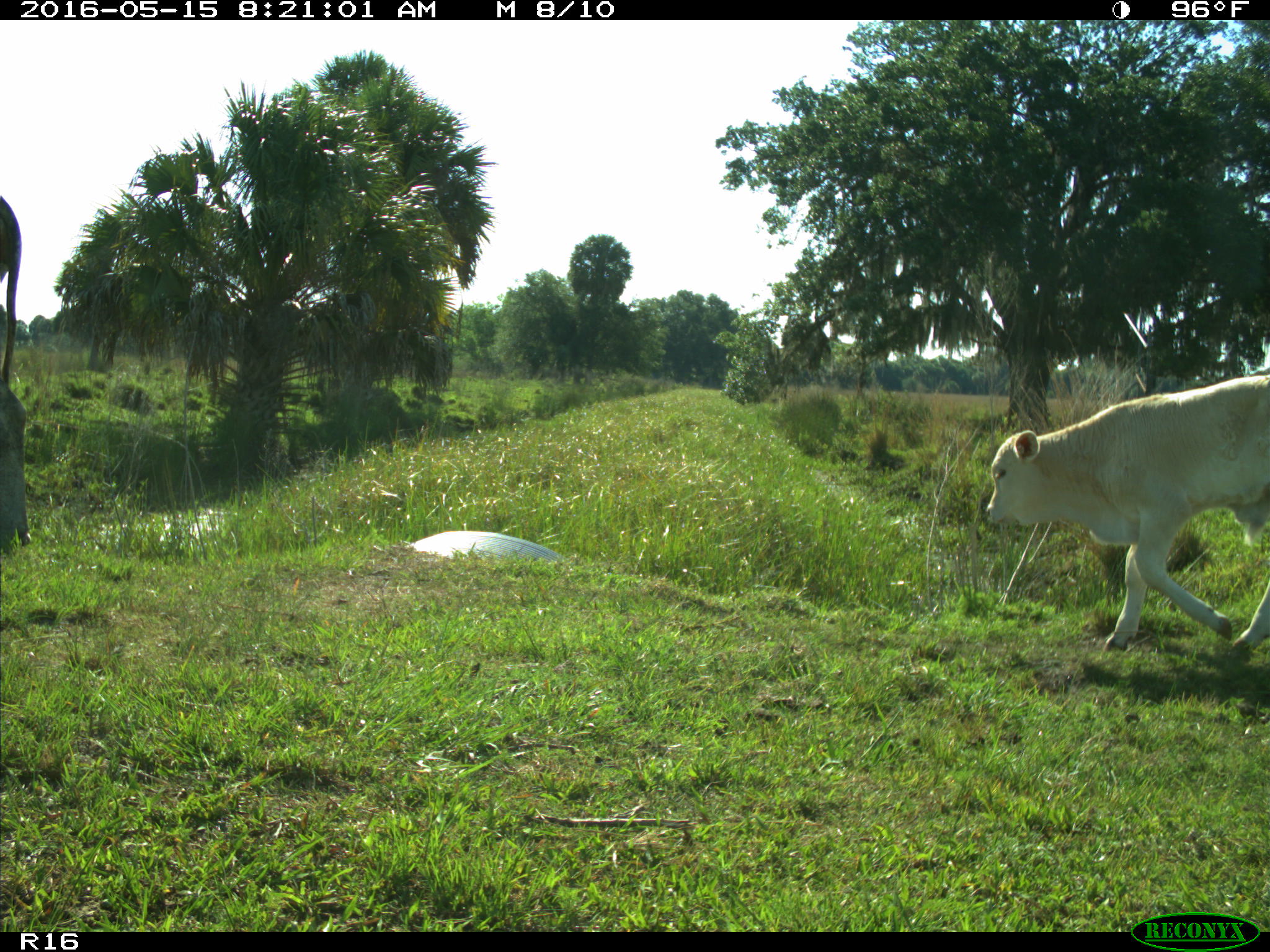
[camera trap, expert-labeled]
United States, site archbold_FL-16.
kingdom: Animalia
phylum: Chordata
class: Mammalia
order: Artiodactyla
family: Bovidae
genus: Bos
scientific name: Bos taurus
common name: domestic cow